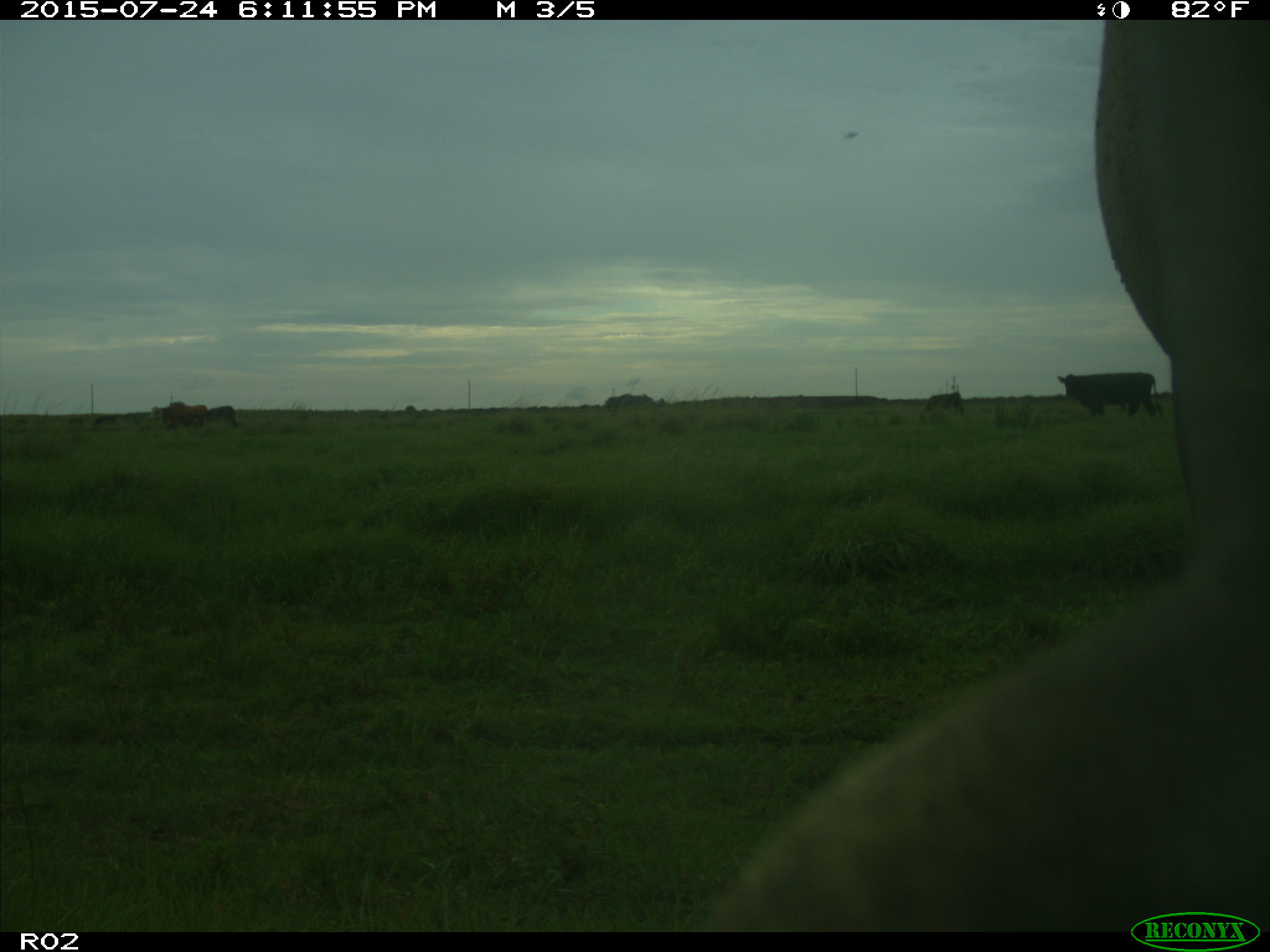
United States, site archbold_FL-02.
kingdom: Animalia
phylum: Chordata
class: Mammalia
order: Artiodactyla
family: Bovidae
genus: Bos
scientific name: Bos taurus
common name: domestic cow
Bos taurus (domestic cow).